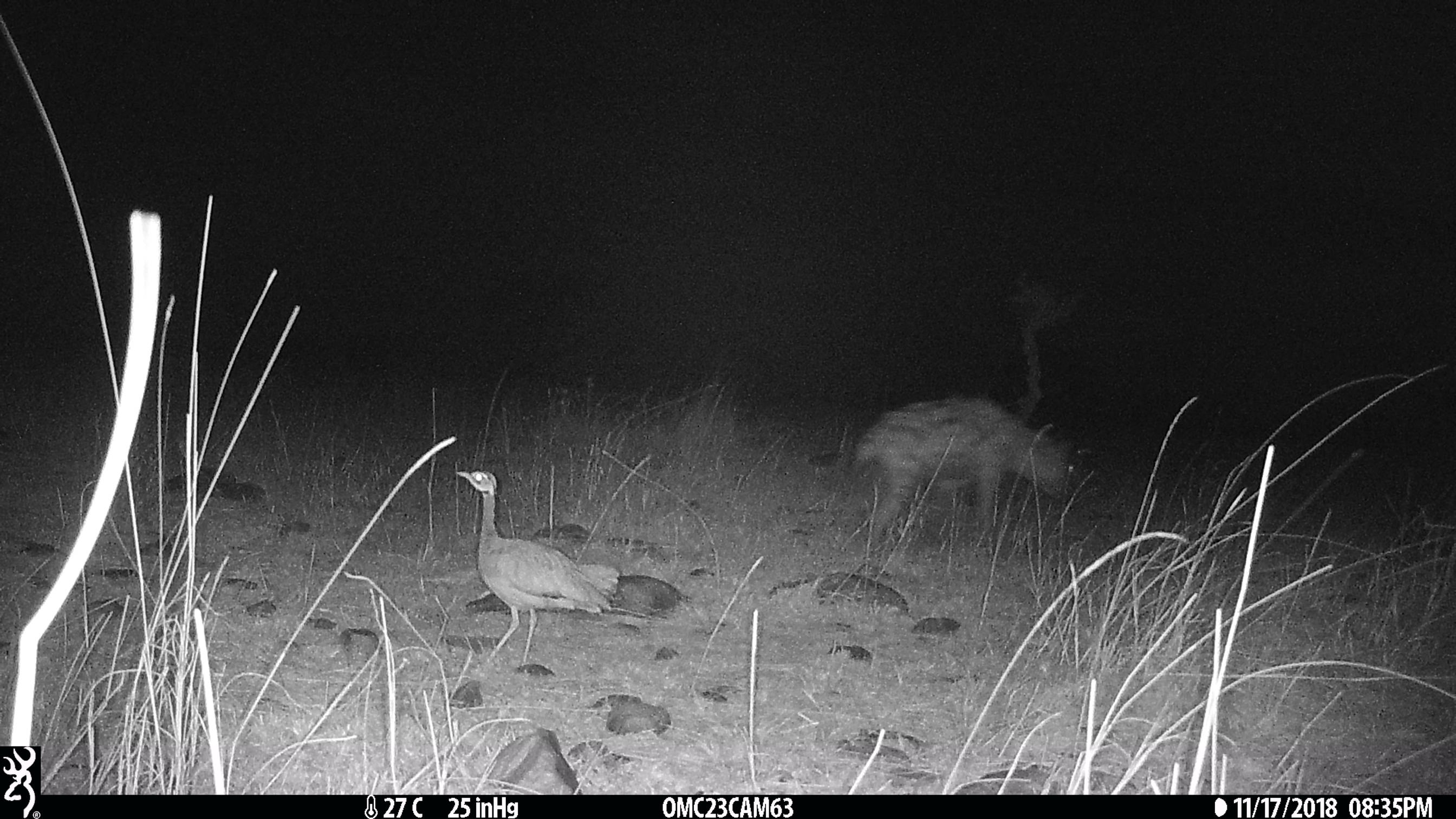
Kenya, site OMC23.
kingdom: Animalia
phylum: Chordata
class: Aves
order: Otidiformes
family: Otididae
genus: Eupodotis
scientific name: Eupodotis senegalensis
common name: white-bellied bustard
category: bustard white bellied